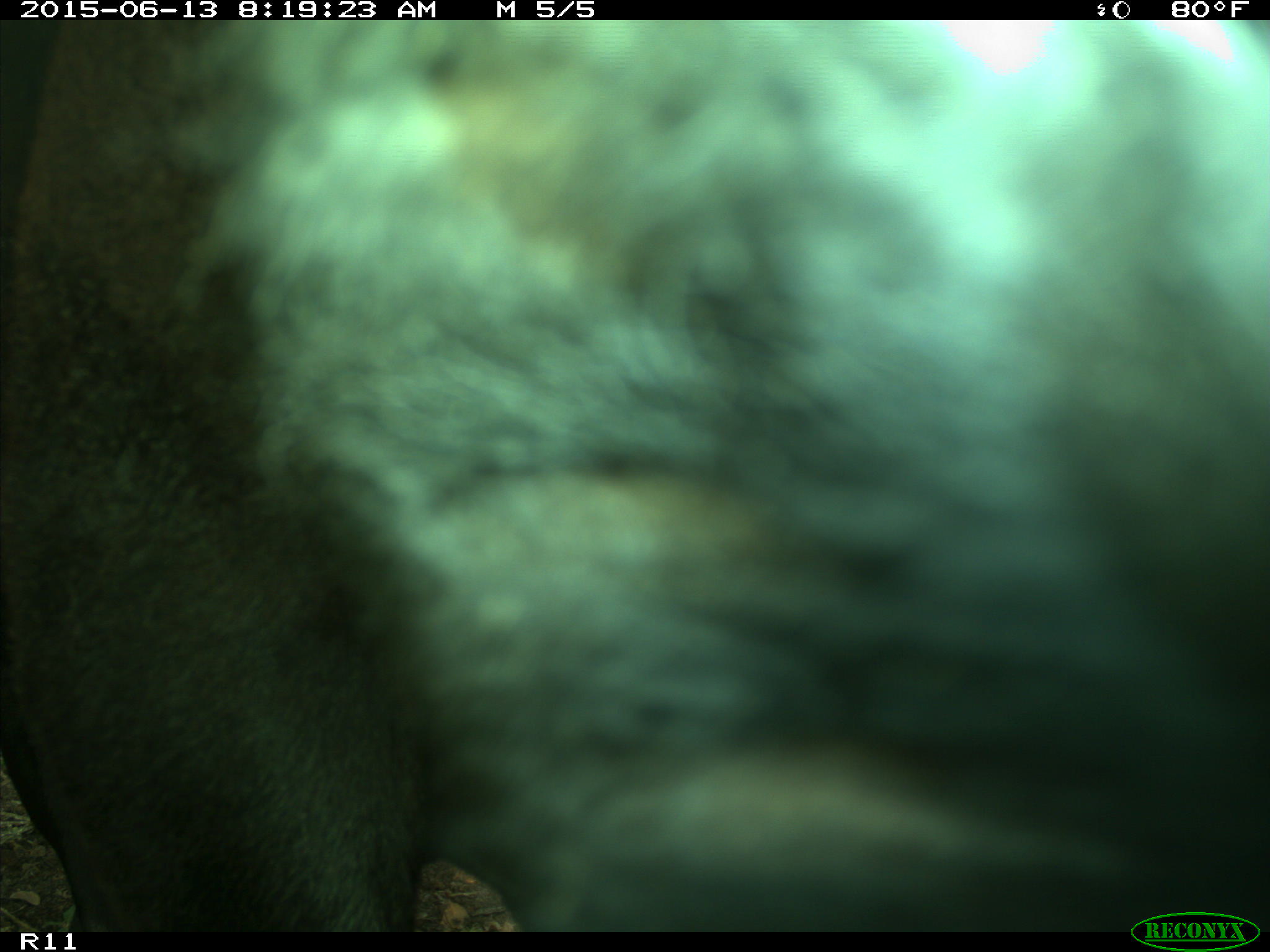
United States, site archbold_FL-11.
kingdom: Animalia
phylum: Chordata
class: Mammalia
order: Artiodactyla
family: Bovidae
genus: Bos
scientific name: Bos taurus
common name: domestic cow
Bos taurus (domestic cow).